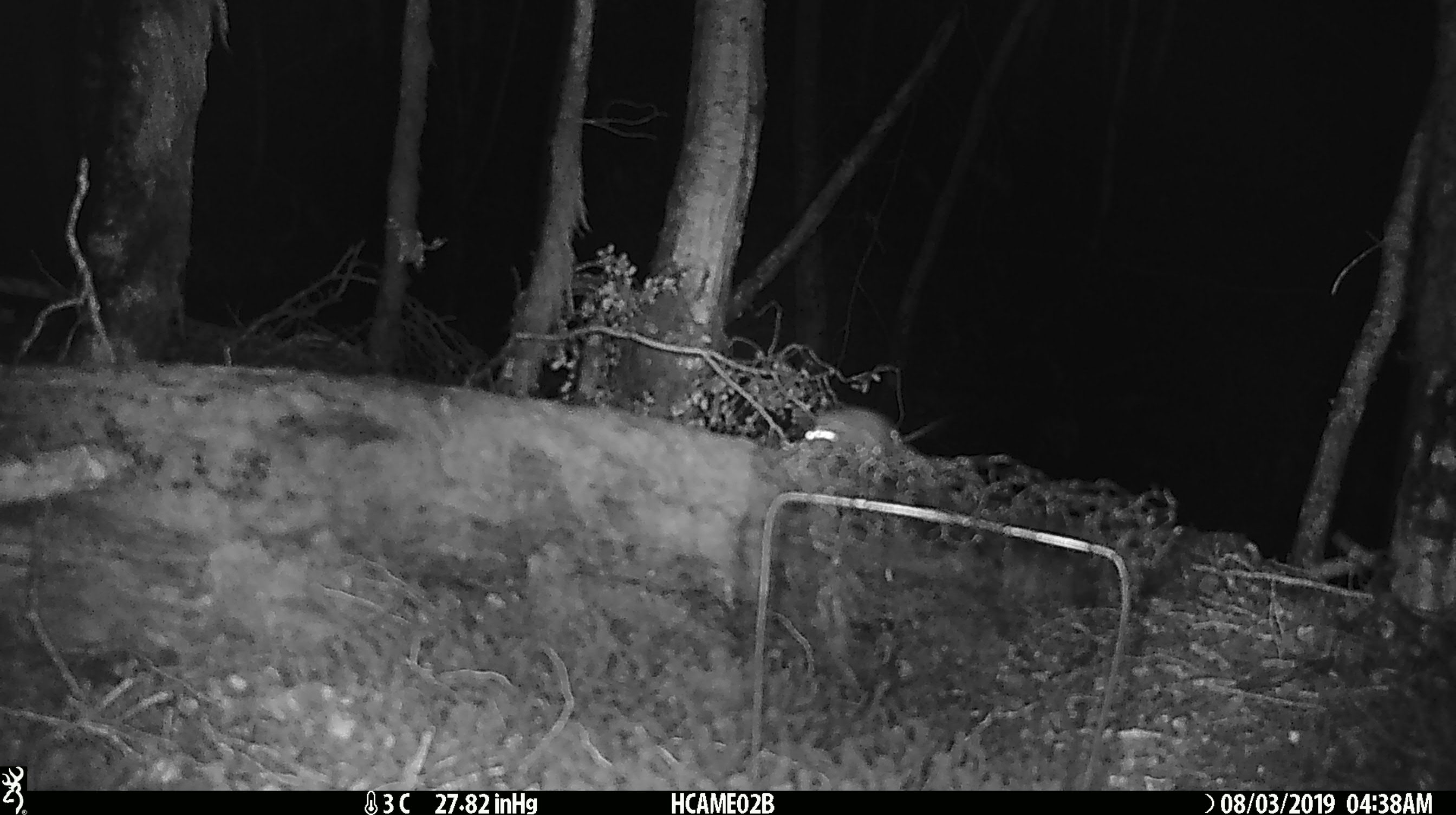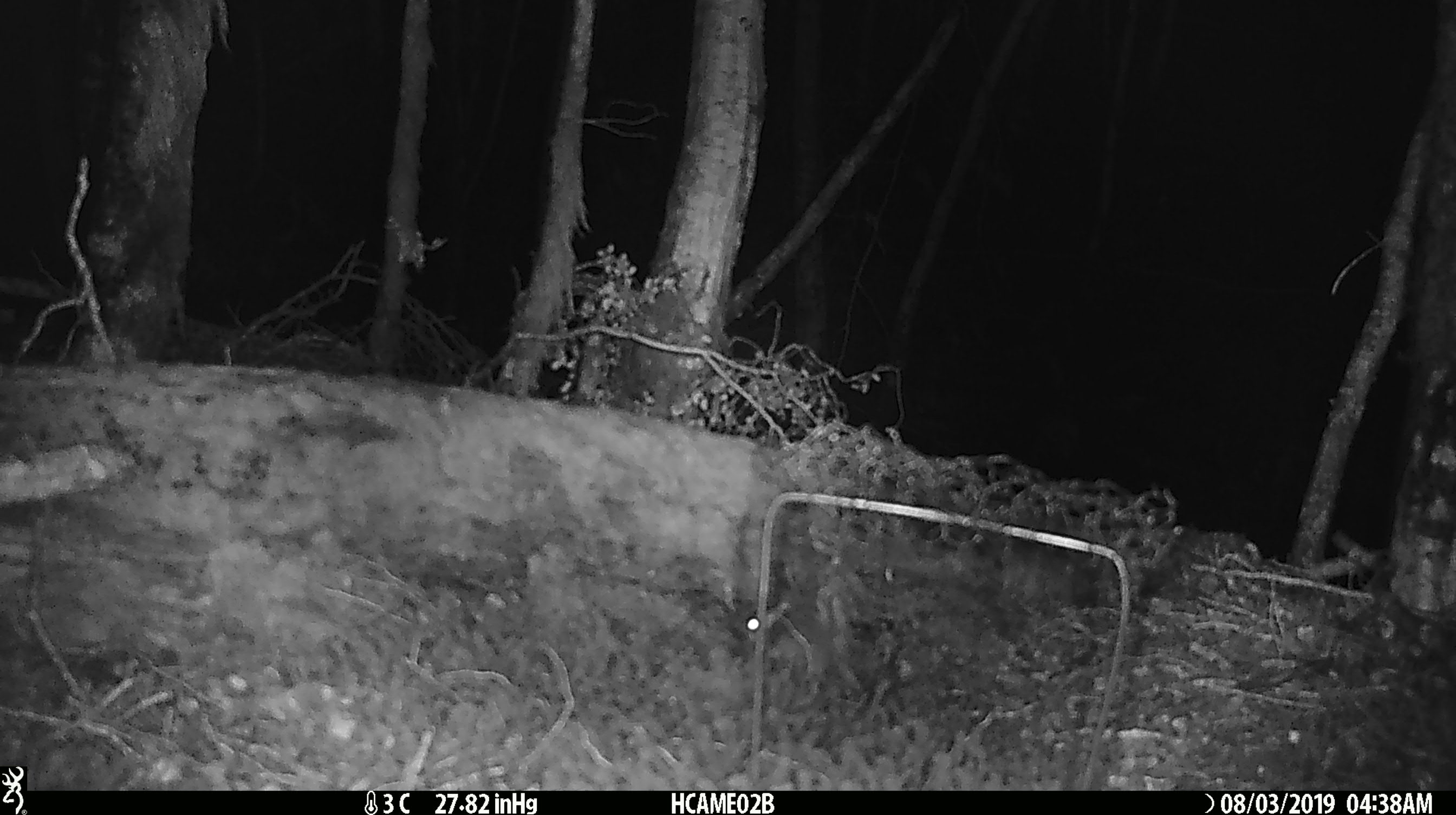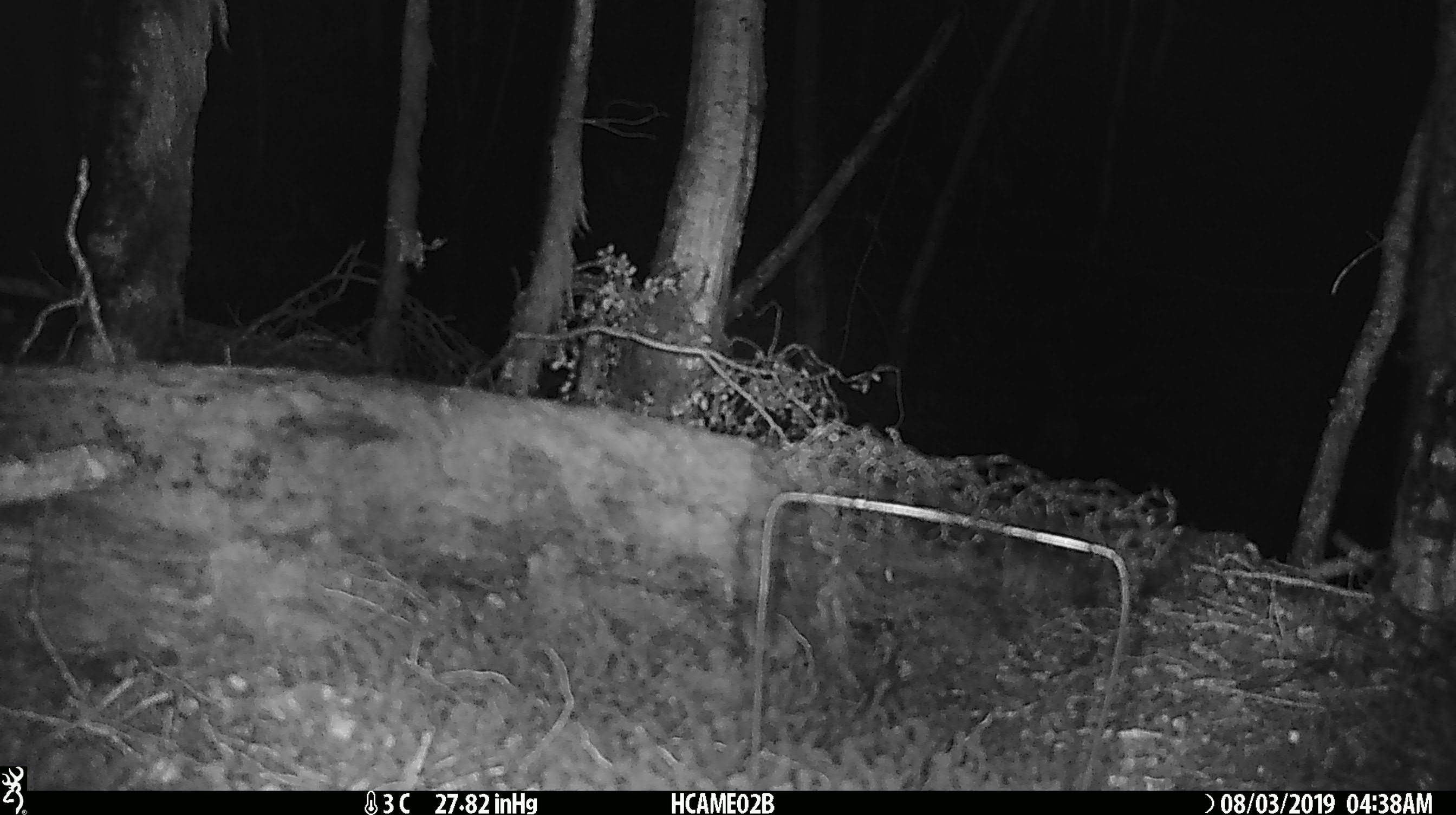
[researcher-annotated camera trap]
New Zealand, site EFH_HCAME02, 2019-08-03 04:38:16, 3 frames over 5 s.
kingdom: Animalia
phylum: Chordata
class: Mammalia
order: Rodentia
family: Muridae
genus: Mus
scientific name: Mus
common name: mouse